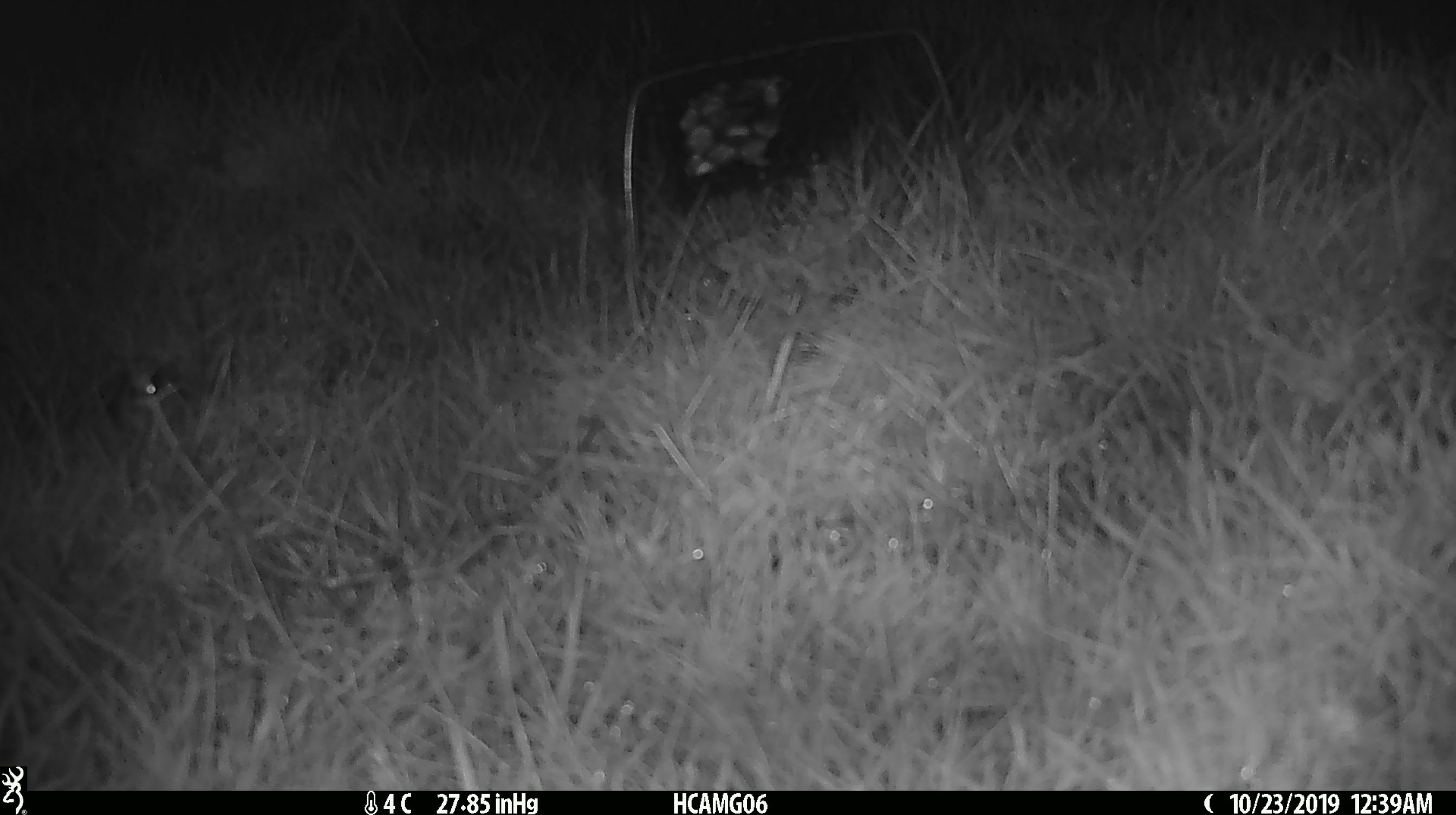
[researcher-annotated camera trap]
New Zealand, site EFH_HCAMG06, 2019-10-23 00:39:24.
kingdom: Animalia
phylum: Chordata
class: Mammalia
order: Rodentia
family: Muridae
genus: Mus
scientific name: Mus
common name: mouse